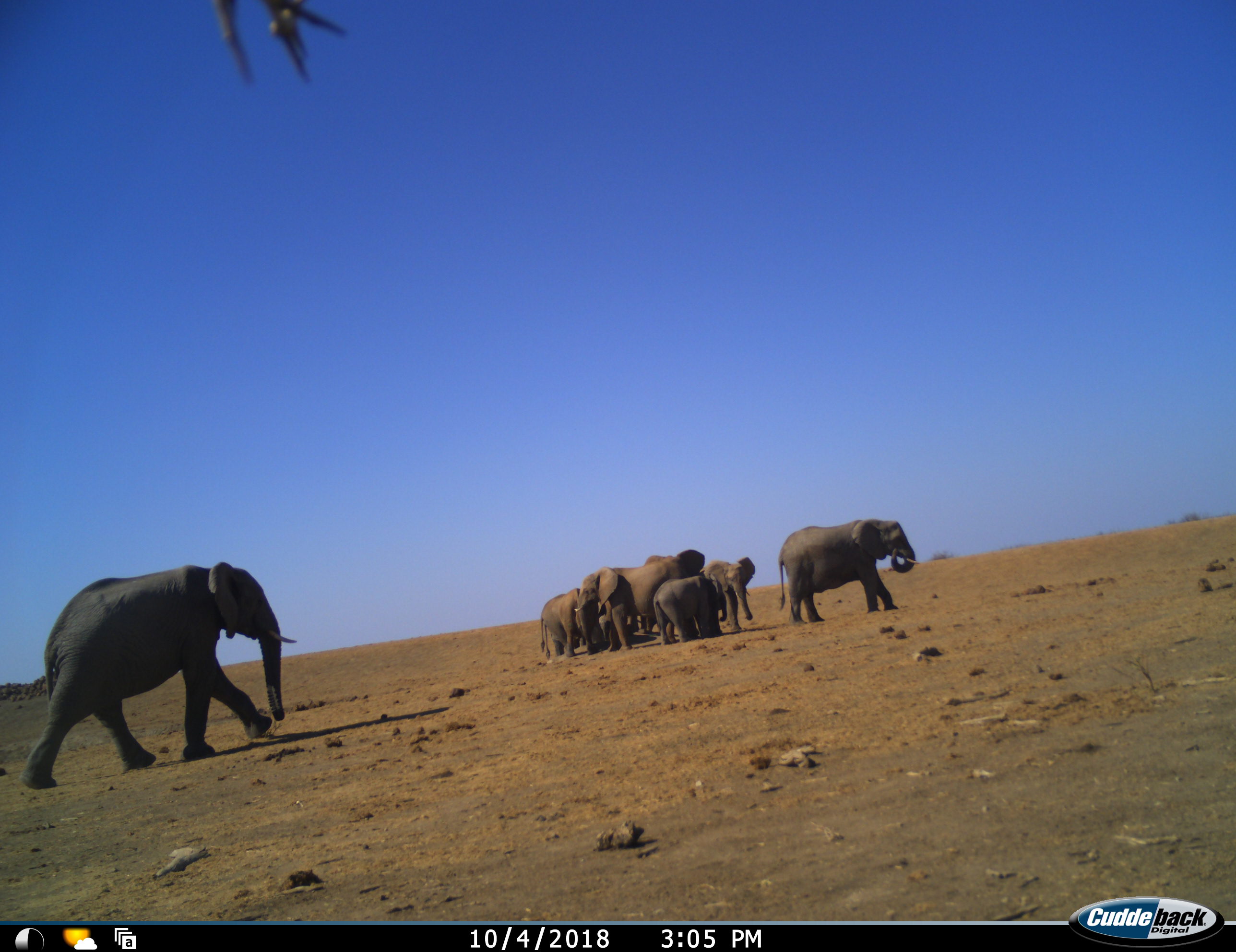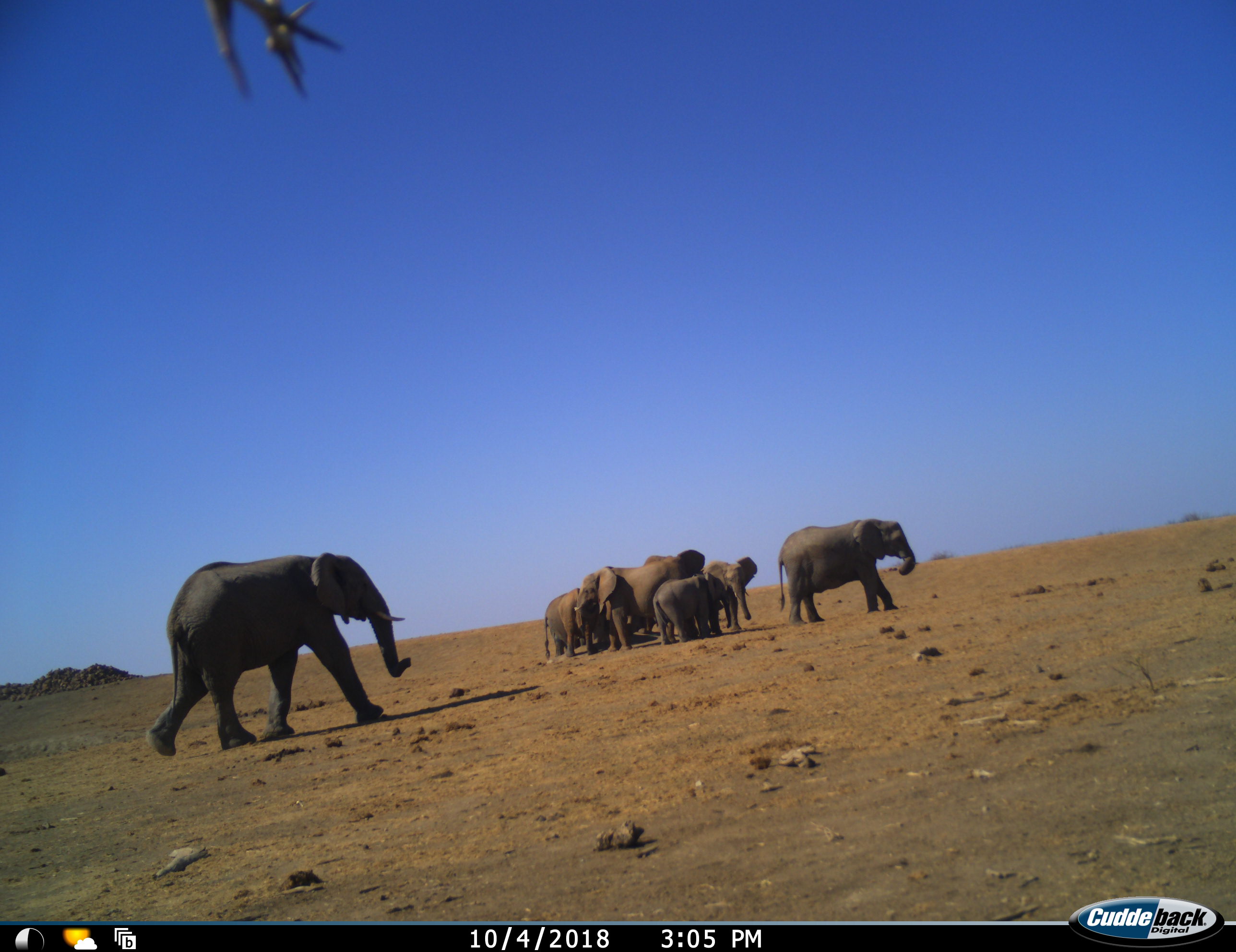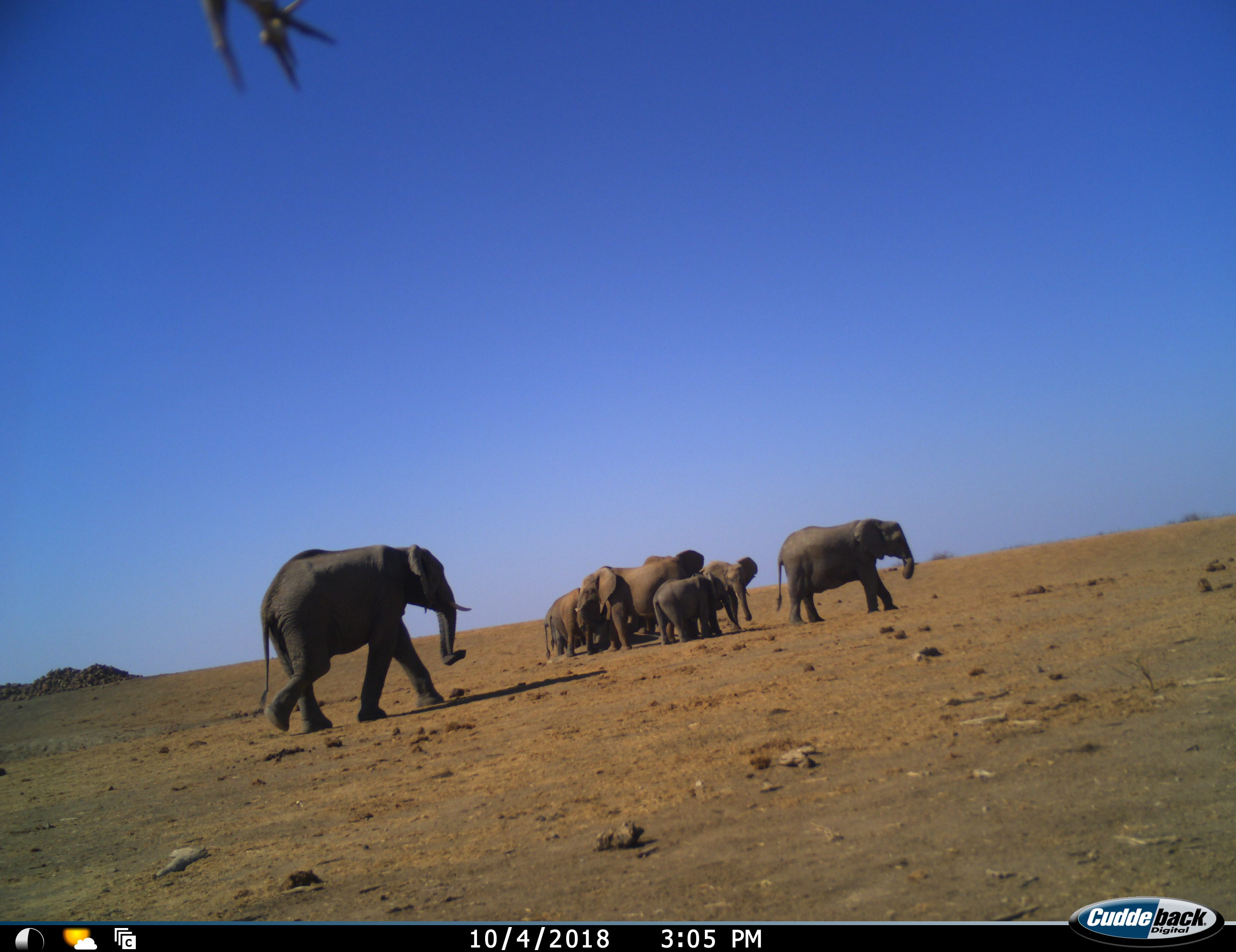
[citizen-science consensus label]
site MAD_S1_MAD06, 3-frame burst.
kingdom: Animalia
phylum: Chordata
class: Mammalia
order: Proboscidea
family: Elephantidae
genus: Loxodonta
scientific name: Loxodonta africana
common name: african bush elephant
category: elephant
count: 9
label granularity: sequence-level